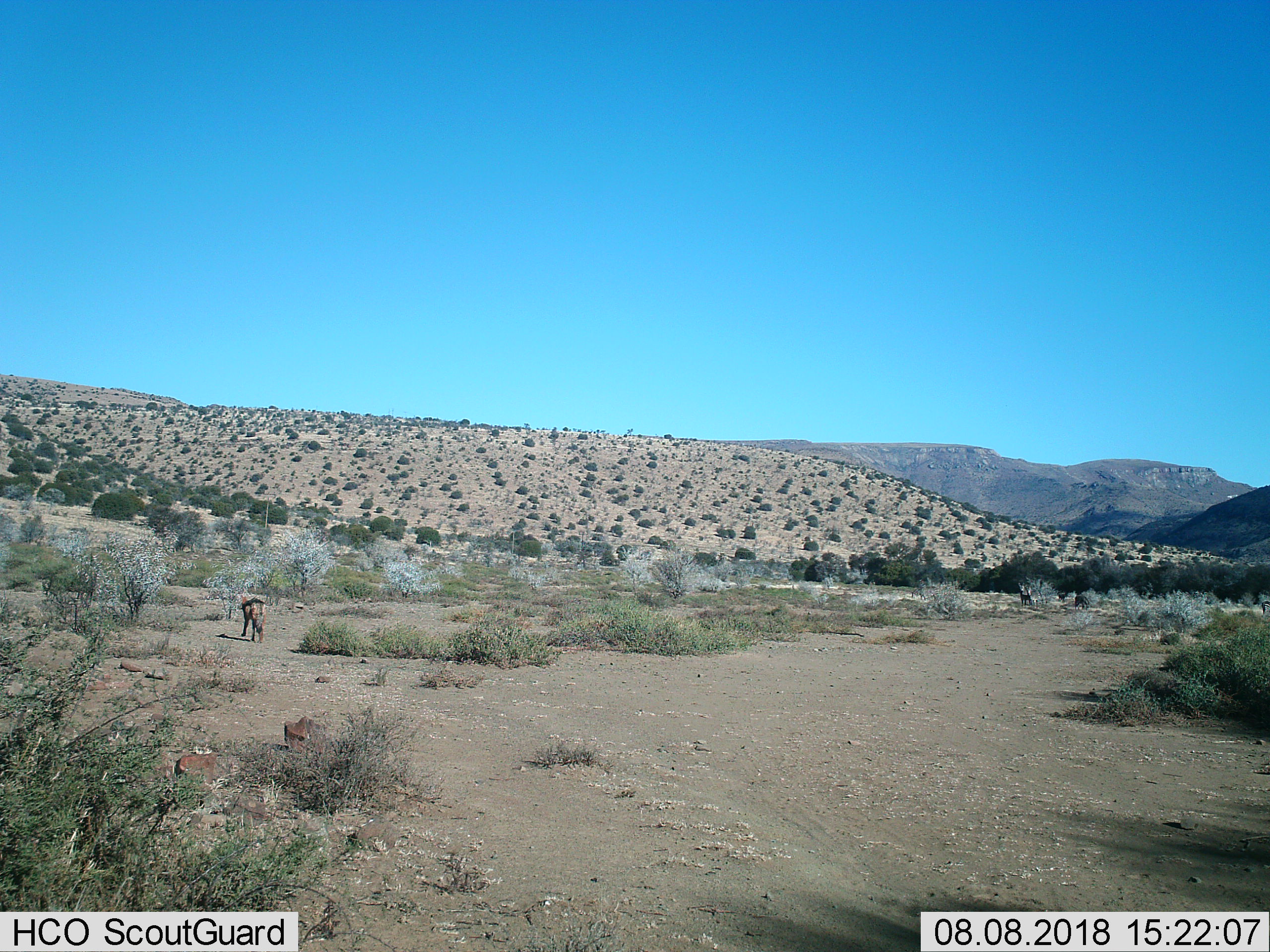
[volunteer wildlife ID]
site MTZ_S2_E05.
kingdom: Animalia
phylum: Chordata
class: Mammalia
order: Carnivora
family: Canidae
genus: Lupulella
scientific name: Lupulella mesomelas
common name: black-backed jackal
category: jackalblackbacked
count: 1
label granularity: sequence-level